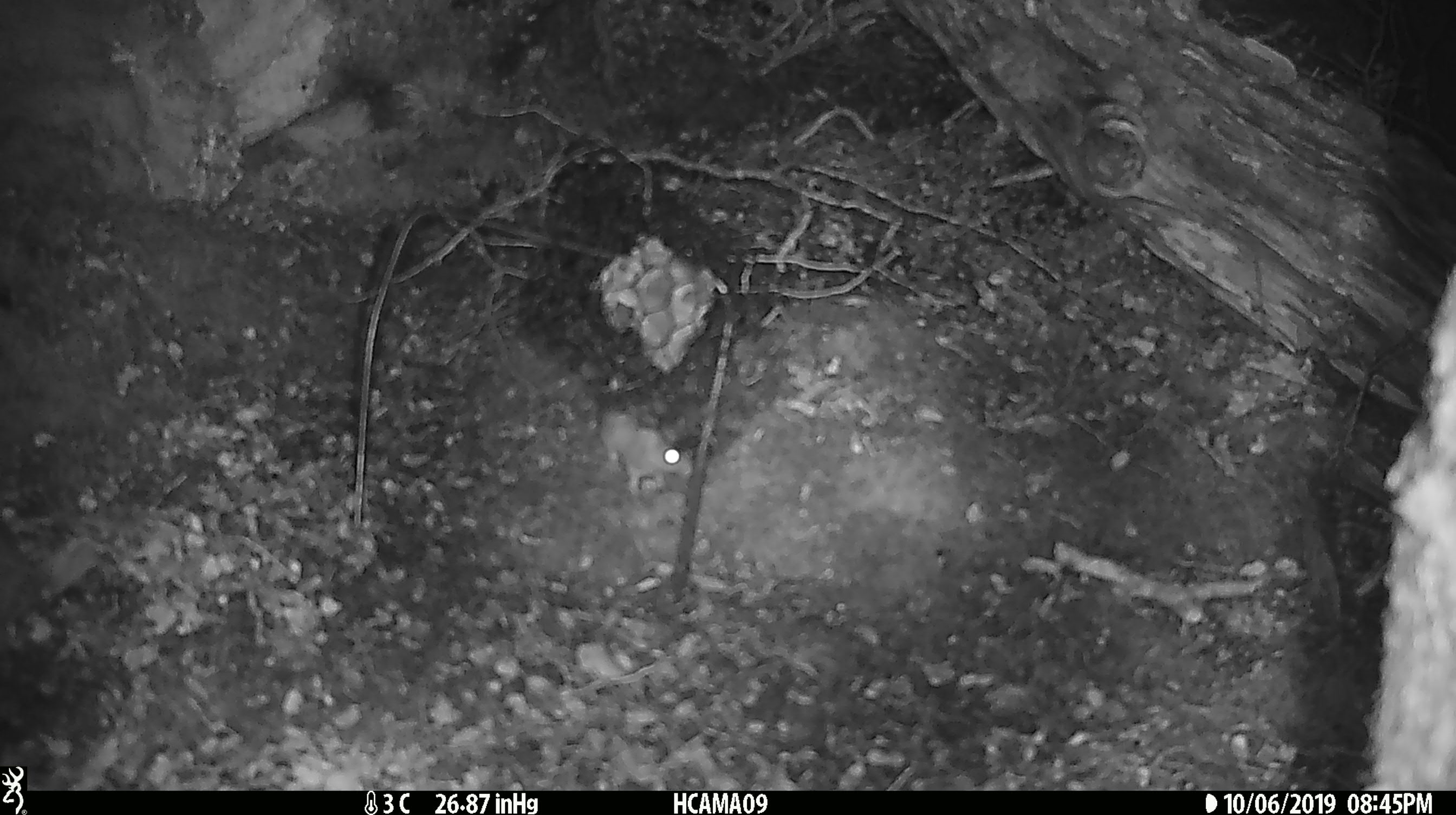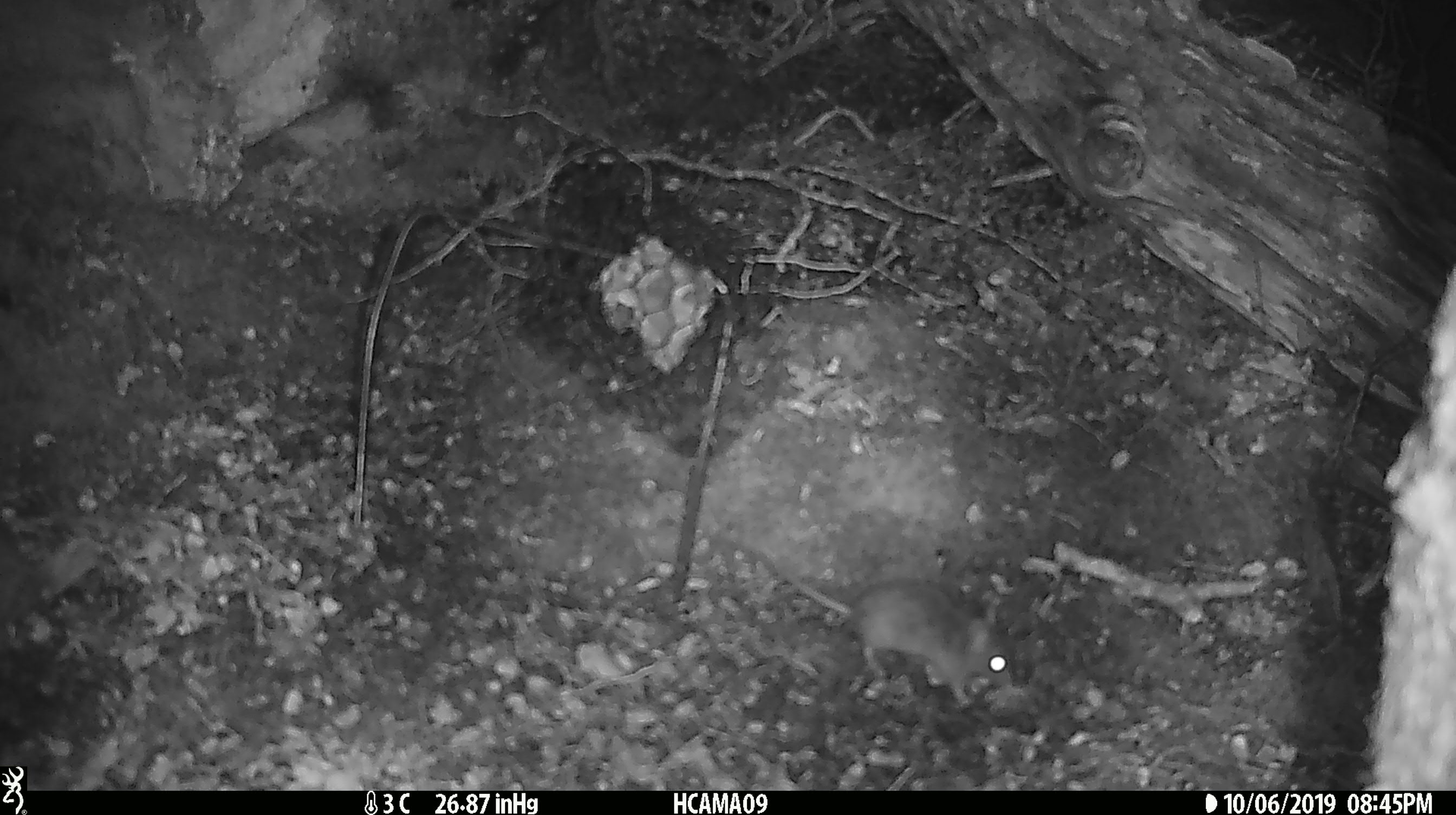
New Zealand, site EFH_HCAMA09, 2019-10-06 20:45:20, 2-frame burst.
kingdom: Animalia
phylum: Chordata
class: Mammalia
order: Rodentia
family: Muridae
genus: Mus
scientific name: Mus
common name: mouse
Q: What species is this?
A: Mouse (Mus).